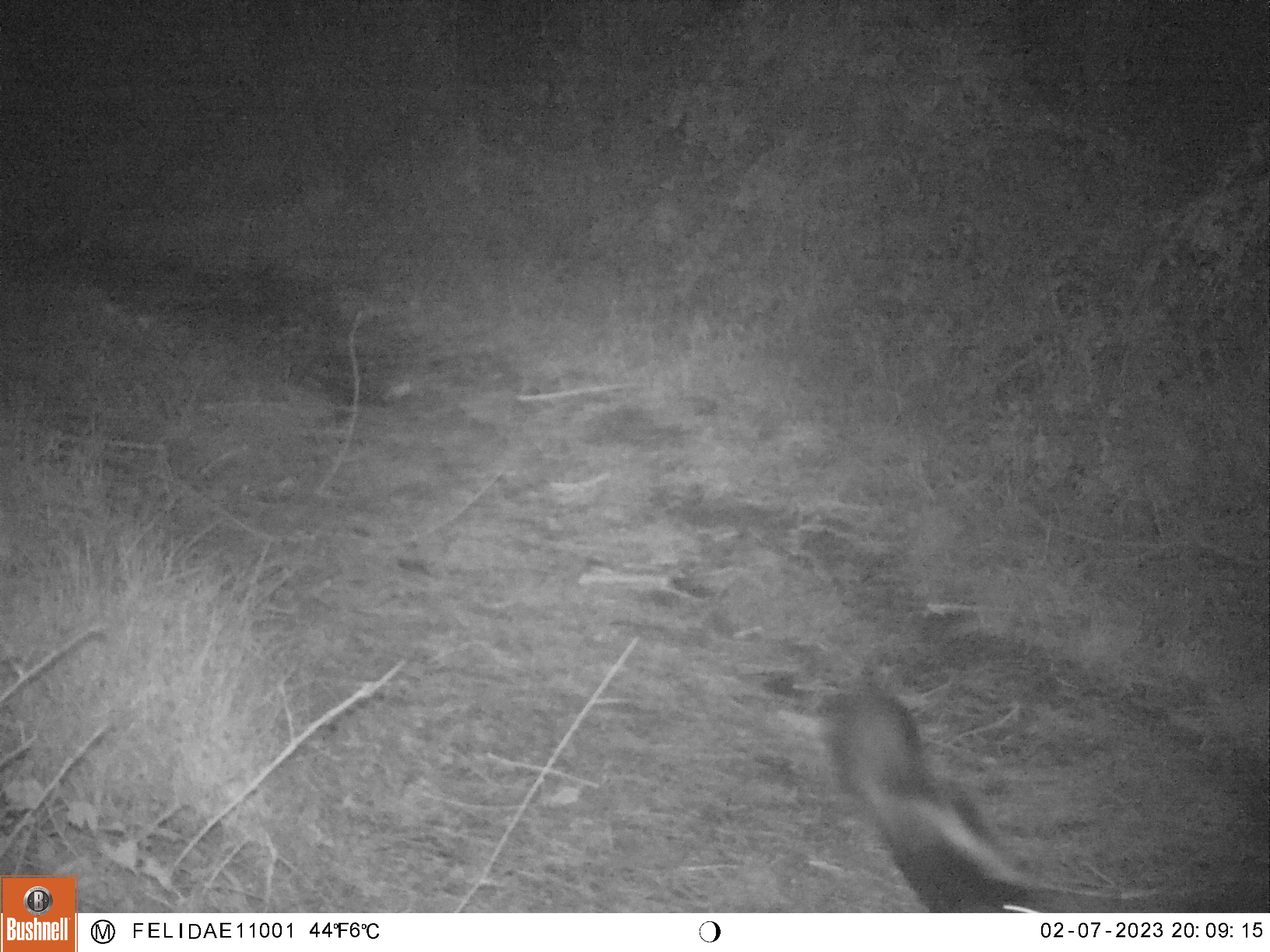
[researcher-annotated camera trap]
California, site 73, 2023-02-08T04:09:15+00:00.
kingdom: Animalia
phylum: Chordata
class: Mammalia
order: Carnivora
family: Mephitidae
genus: Mephitis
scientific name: Mephitis mephitis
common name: striped skunk